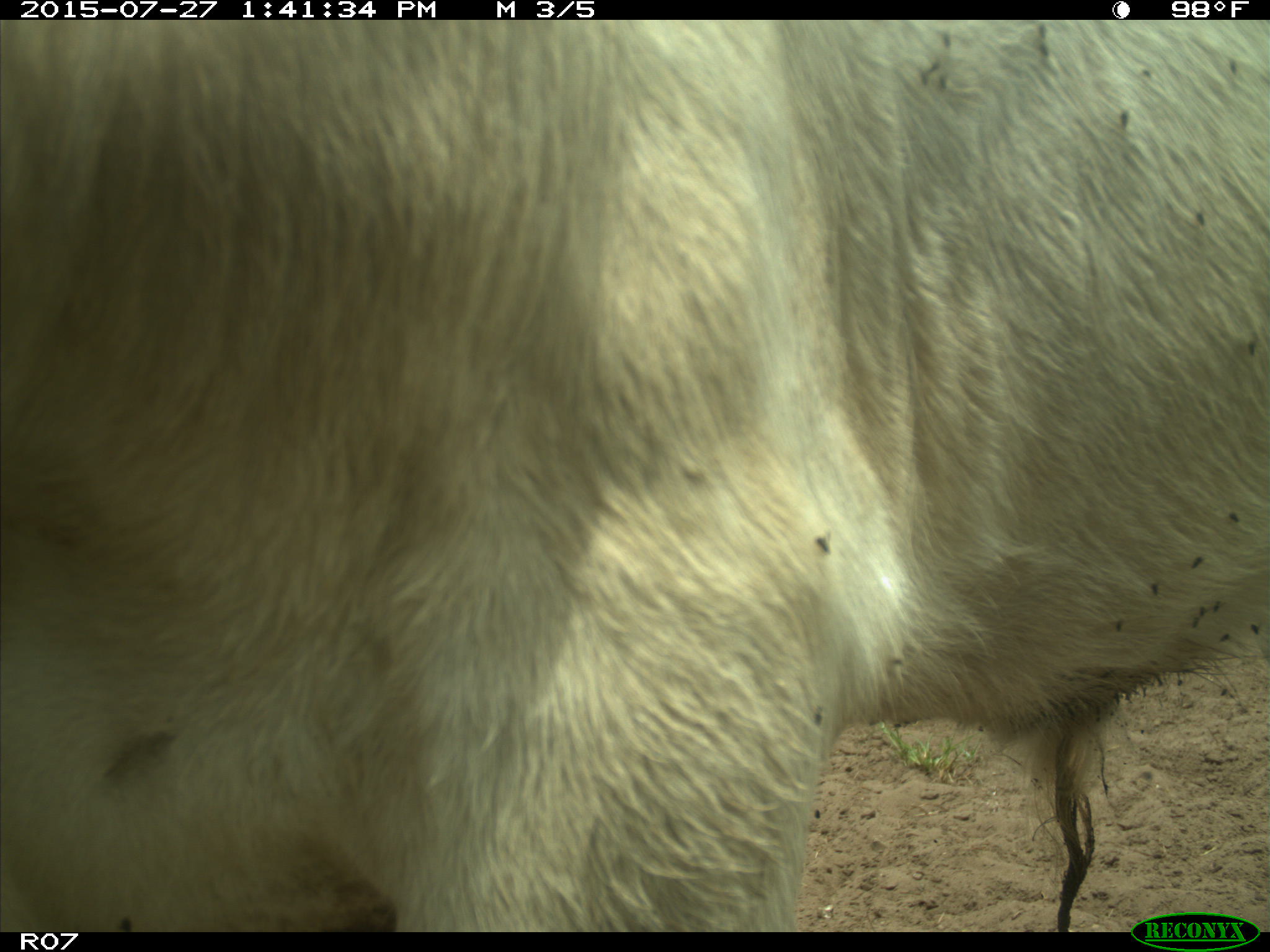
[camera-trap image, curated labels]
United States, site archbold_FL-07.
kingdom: Animalia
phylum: Chordata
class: Mammalia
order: Artiodactyla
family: Bovidae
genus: Bos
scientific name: Bos taurus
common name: domestic cow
Bos taurus (domestic cow).